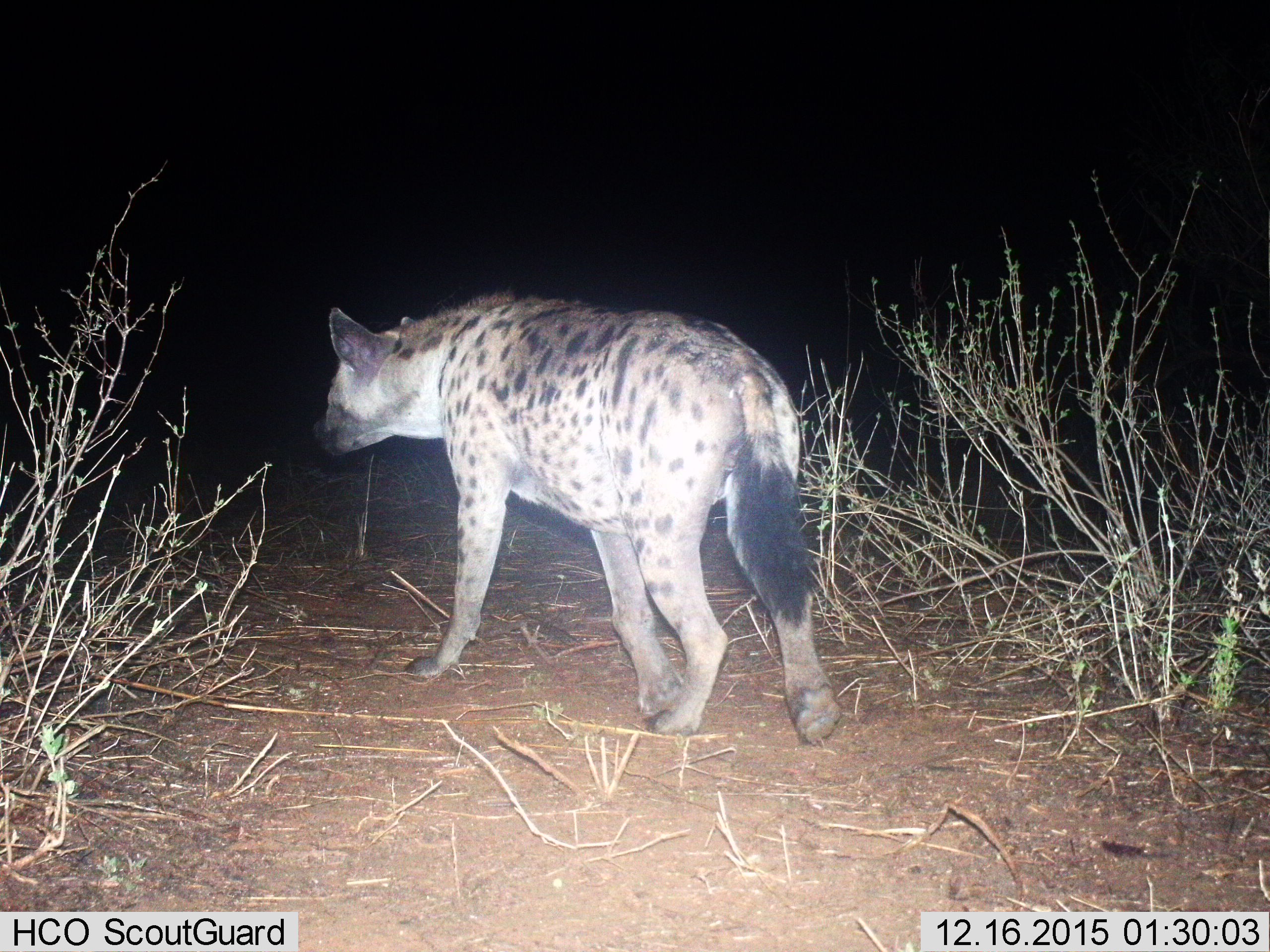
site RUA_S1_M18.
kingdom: Animalia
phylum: Chordata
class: Mammalia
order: Carnivora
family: Hyaenidae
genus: Crocuta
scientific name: Crocuta crocuta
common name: spotted hyena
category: hyenaspotted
Hyenaspotted (spotted hyena) (Crocuta crocuta), count 1. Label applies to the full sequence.